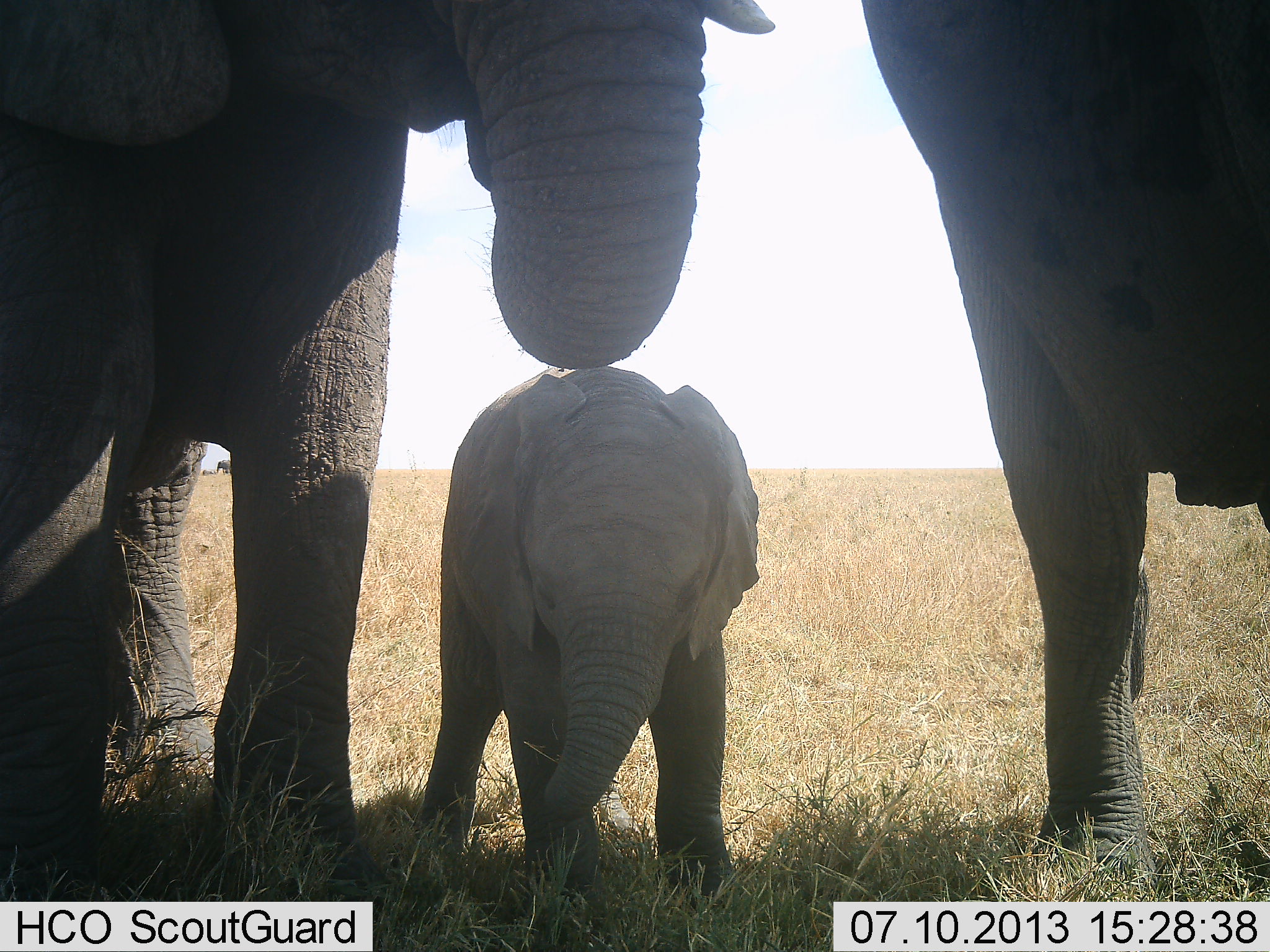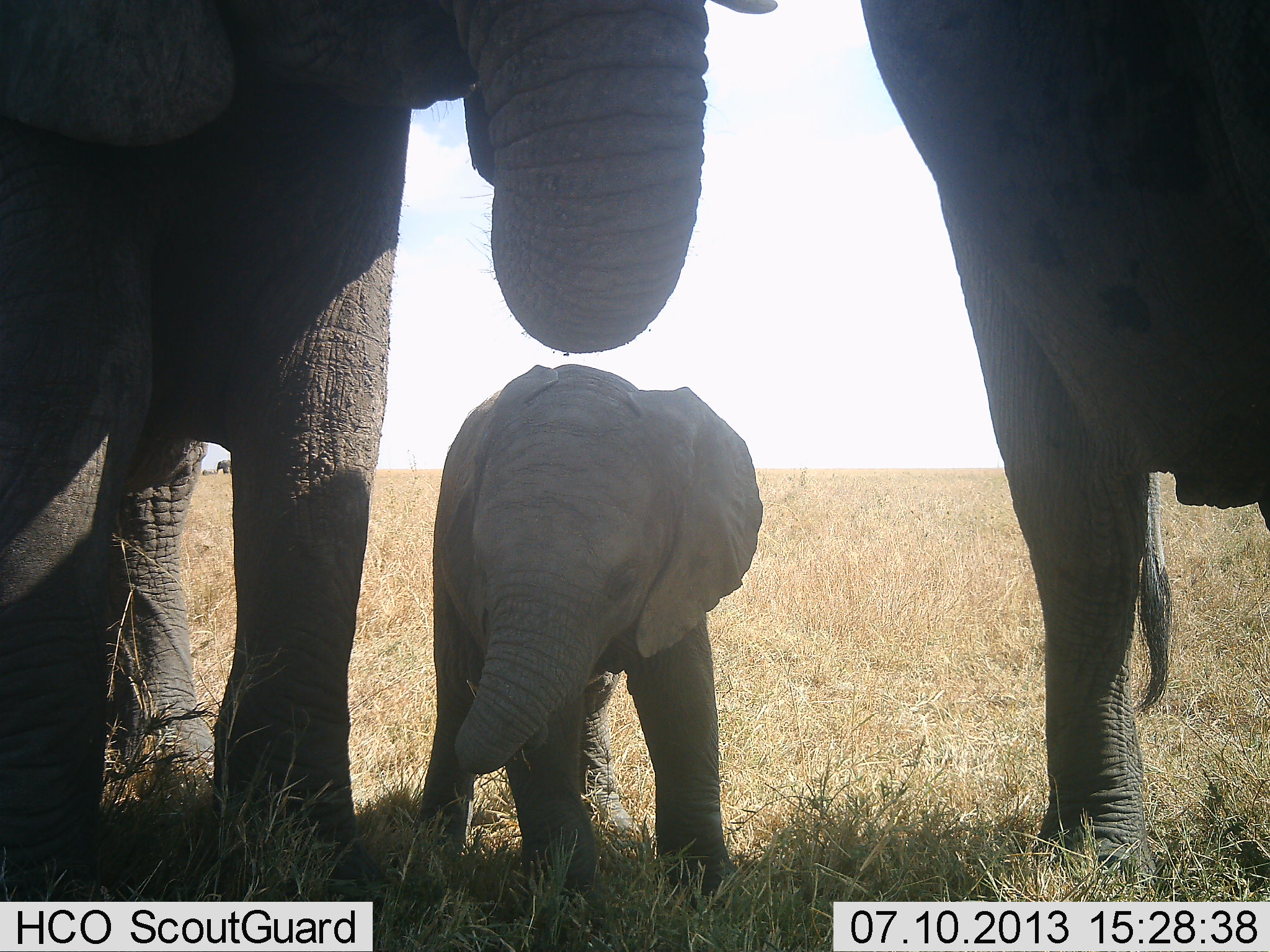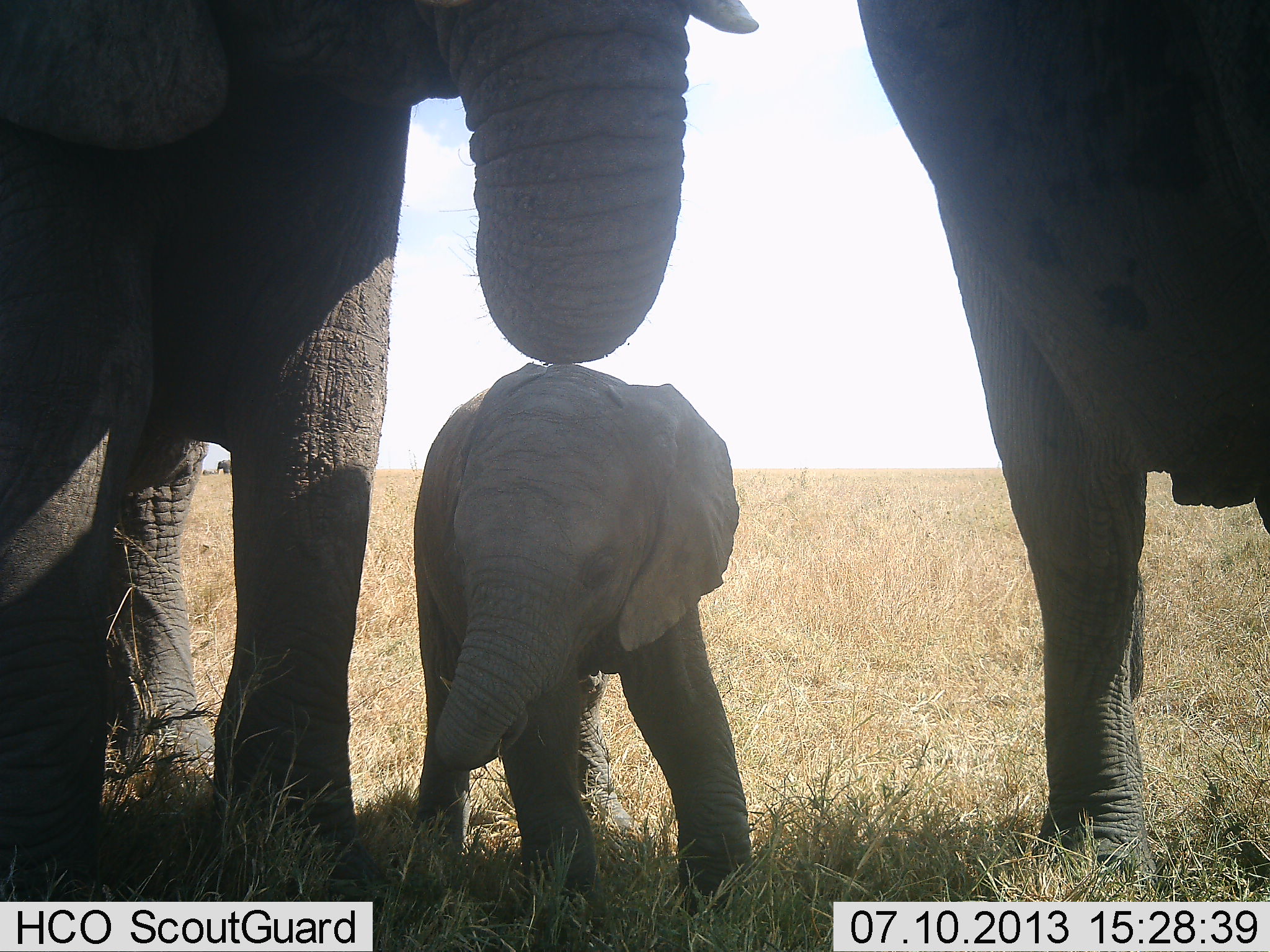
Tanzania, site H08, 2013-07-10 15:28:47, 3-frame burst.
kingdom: Animalia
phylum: Chordata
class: Mammalia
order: Proboscidea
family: Elephantidae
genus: Loxodonta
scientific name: Loxodonta africana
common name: african bush elephant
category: elephant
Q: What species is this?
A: Elephant (african bush elephant) (Loxodonta africana).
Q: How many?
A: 3.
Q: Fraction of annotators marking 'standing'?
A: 100%.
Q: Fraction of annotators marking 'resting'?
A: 6%.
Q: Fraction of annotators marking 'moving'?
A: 3%.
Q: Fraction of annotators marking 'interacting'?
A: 18%.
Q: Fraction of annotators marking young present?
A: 88%.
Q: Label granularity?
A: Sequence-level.